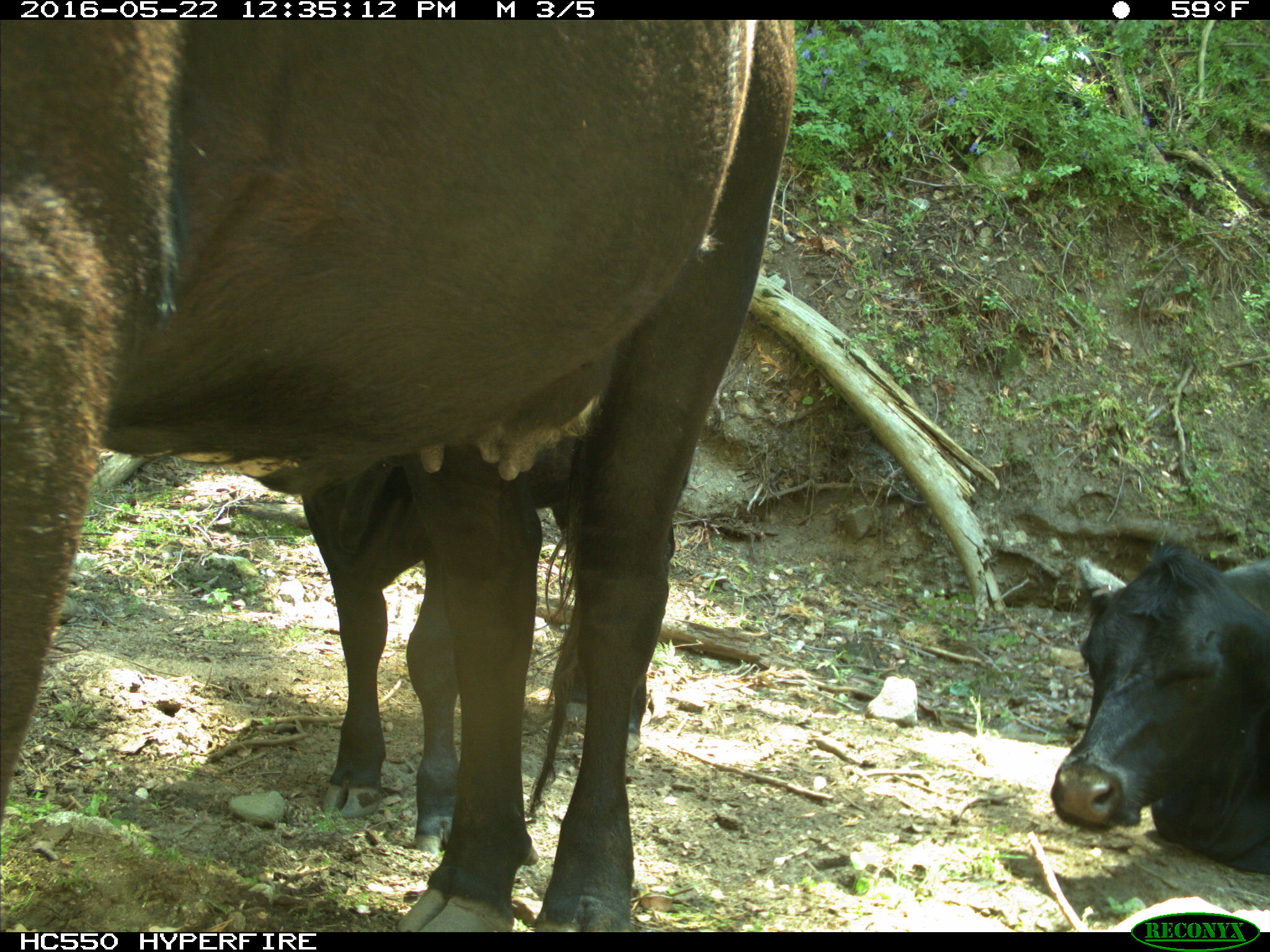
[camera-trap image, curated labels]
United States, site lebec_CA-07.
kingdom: Animalia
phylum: Chordata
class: Mammalia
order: Artiodactyla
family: Bovidae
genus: Bos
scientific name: Bos taurus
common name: domestic cow